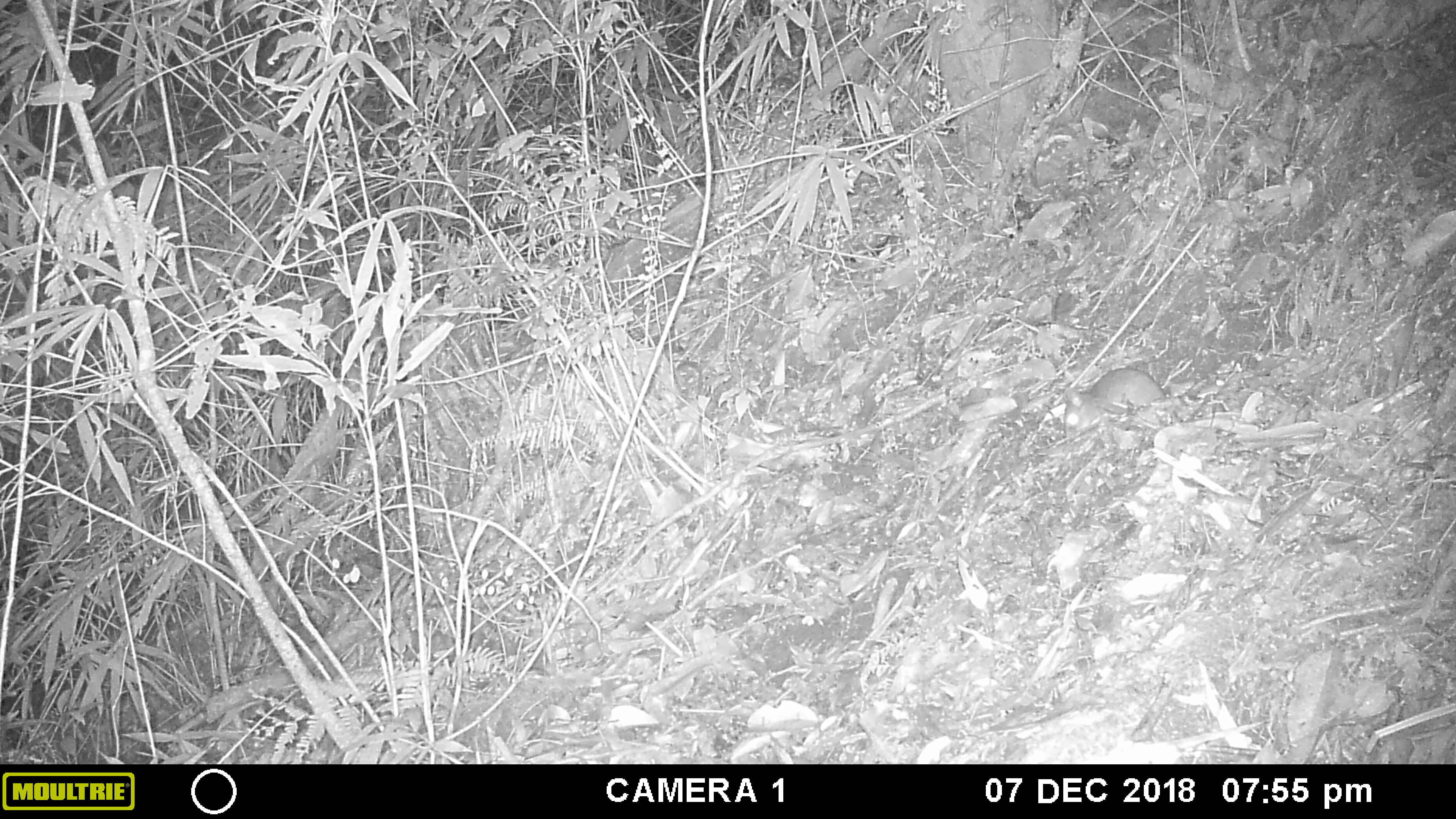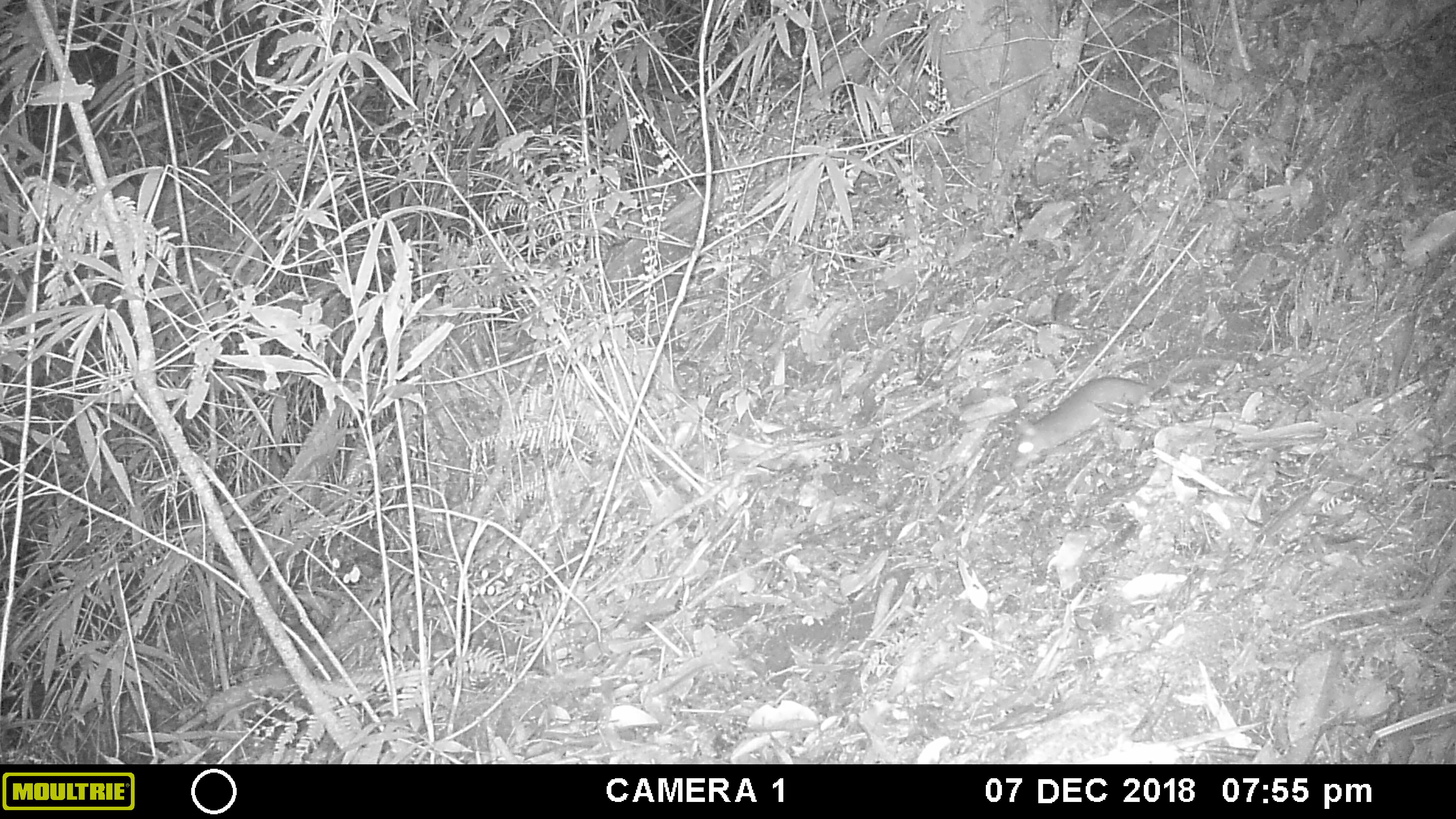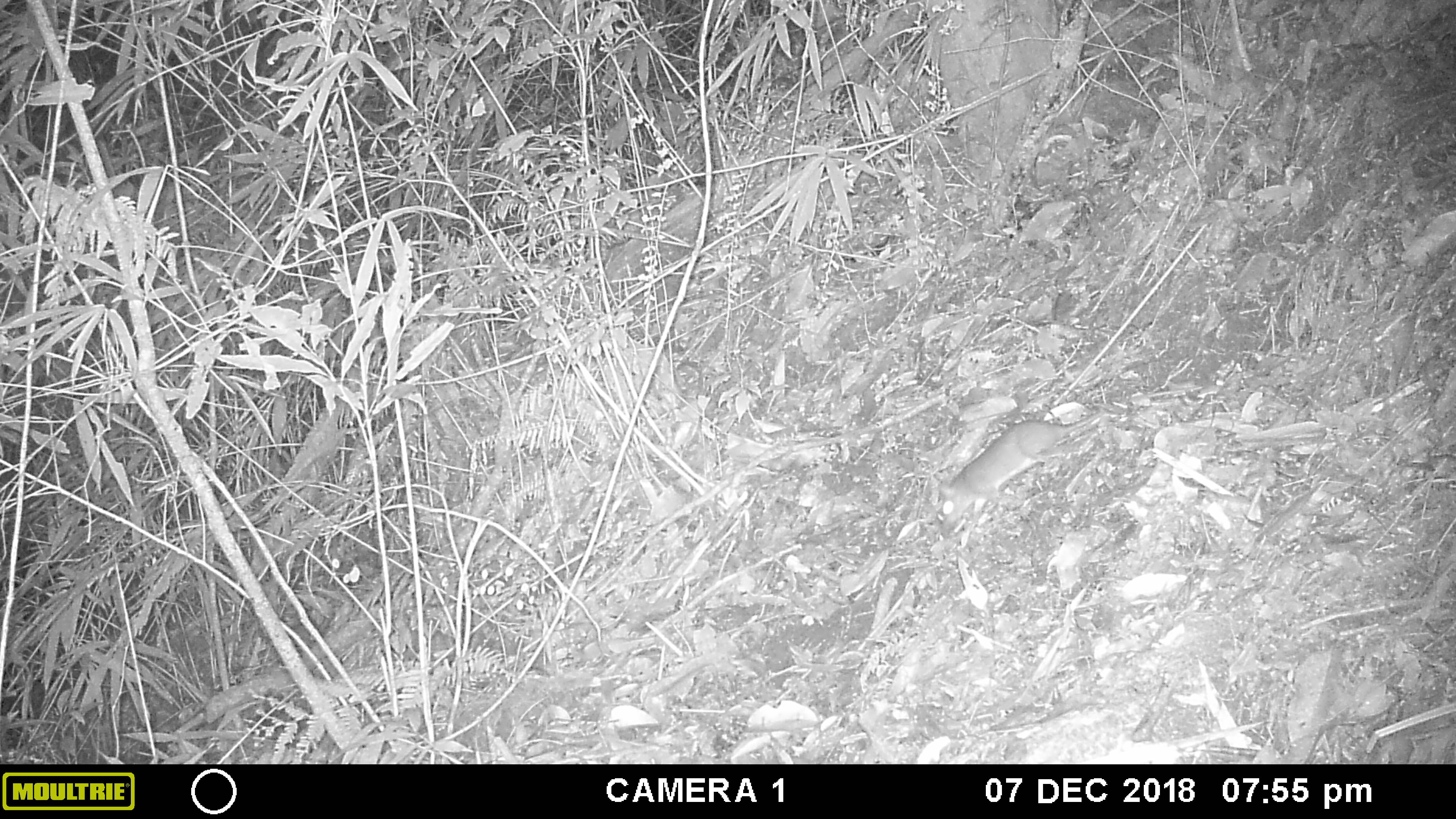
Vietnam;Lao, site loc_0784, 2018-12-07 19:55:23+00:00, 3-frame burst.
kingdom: Animalia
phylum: Chordata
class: Mammalia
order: Rodentia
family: Muridae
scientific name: Muridae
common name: old-world mice and rats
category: unidentified murid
Unidentified murid (old-world mice and rats) (Muridae). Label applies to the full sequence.